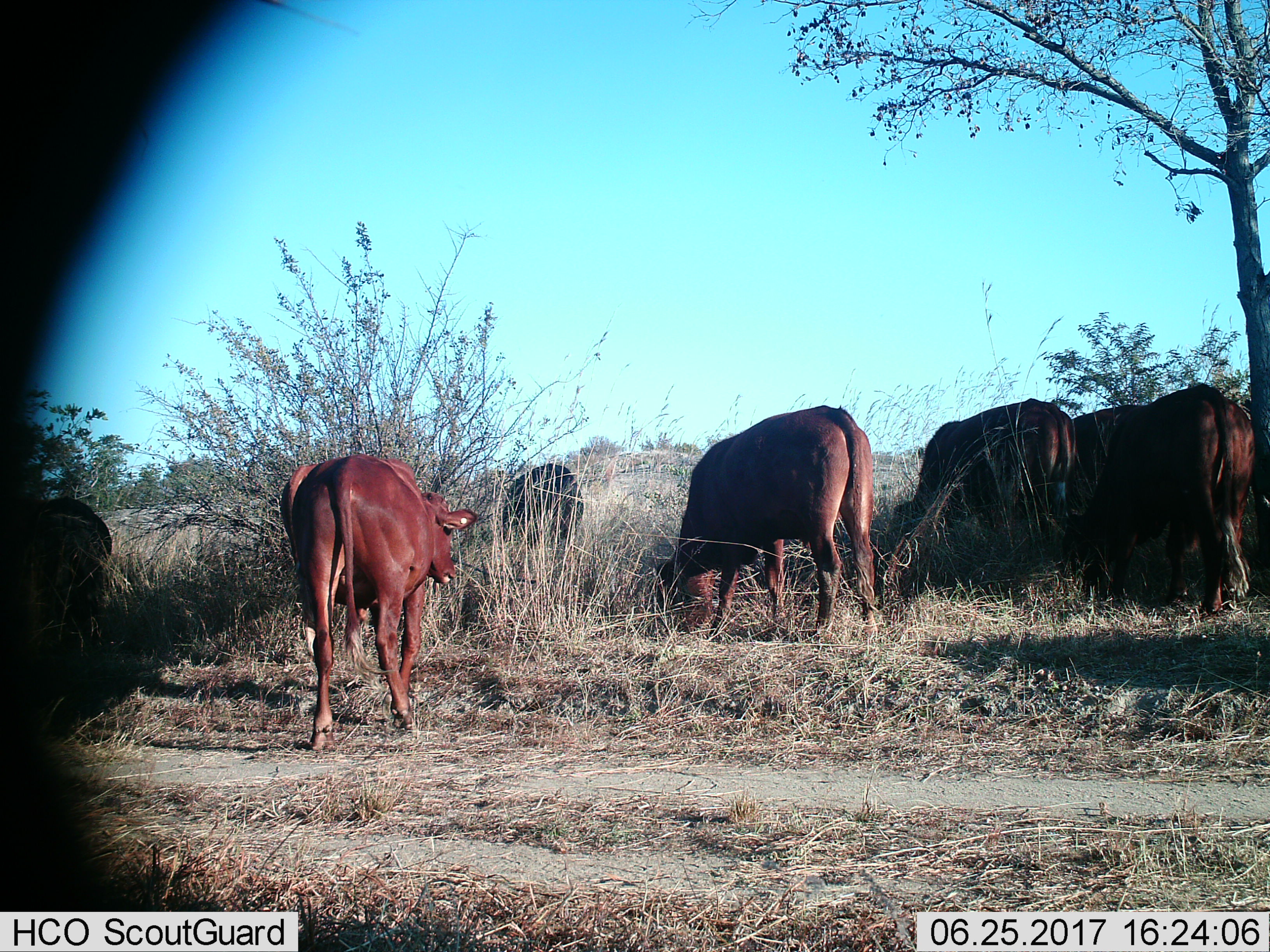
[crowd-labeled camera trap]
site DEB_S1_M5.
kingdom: Animalia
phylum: Chordata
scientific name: Vertebrata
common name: domestic animal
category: domesticanimal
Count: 6.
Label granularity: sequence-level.